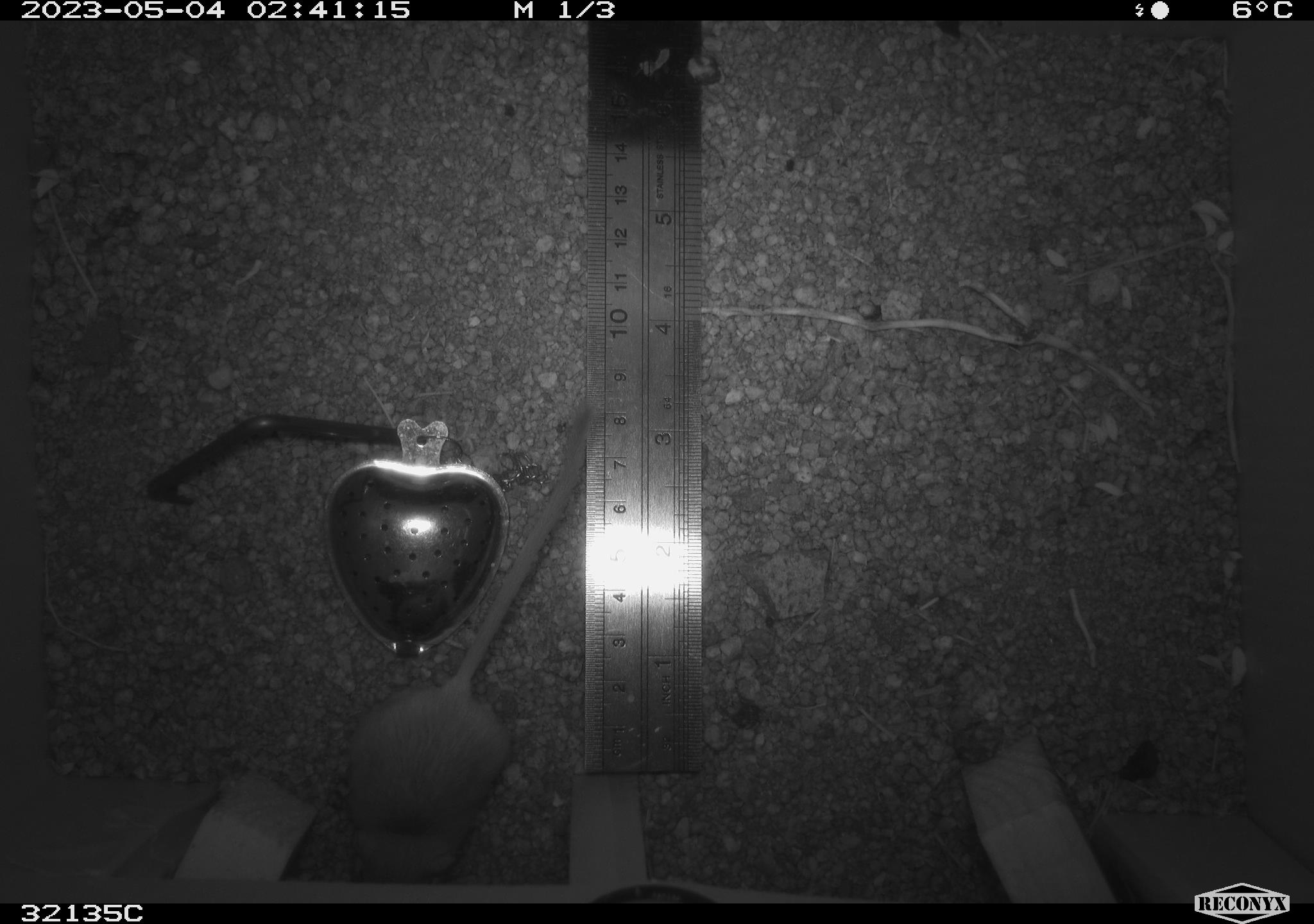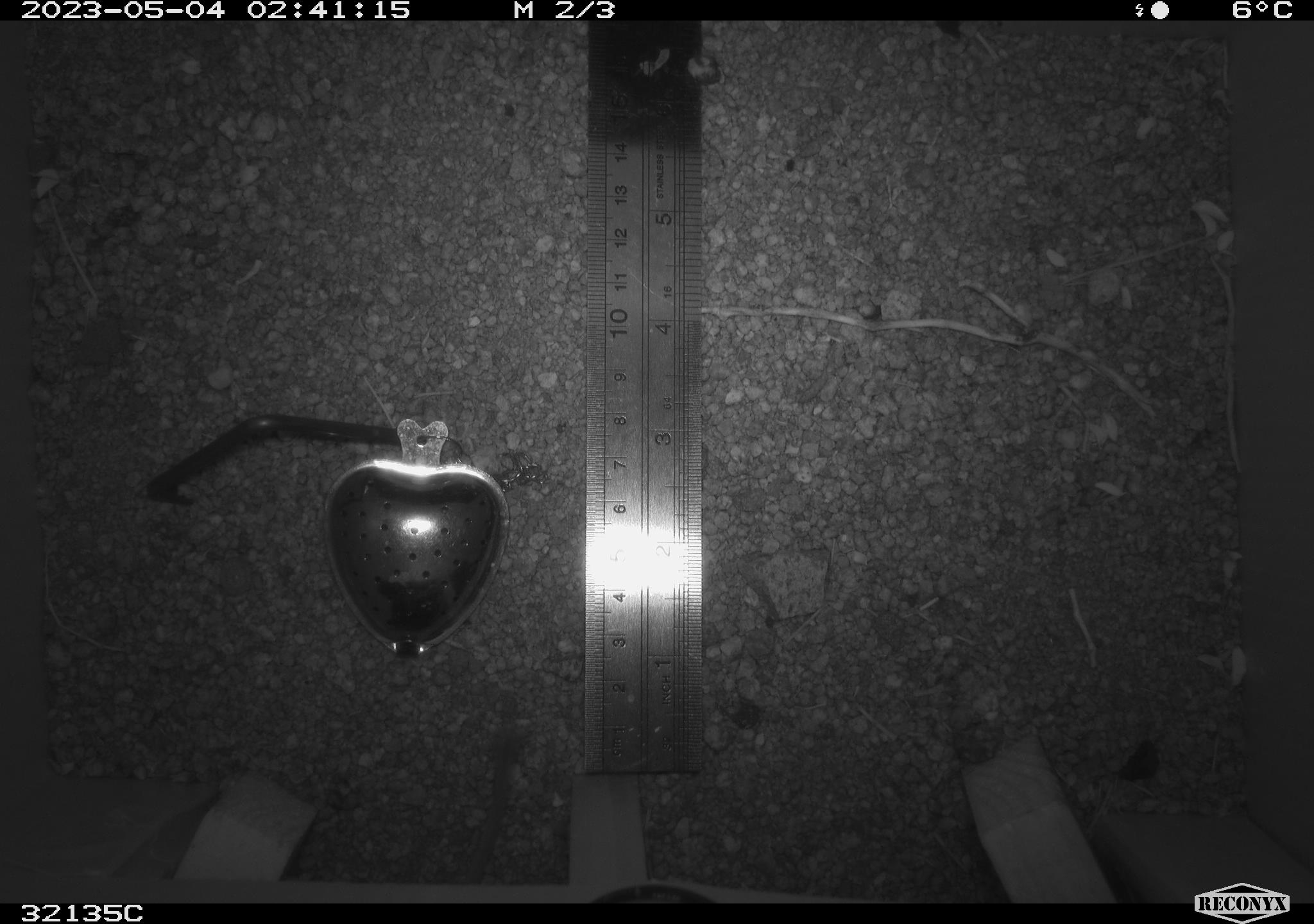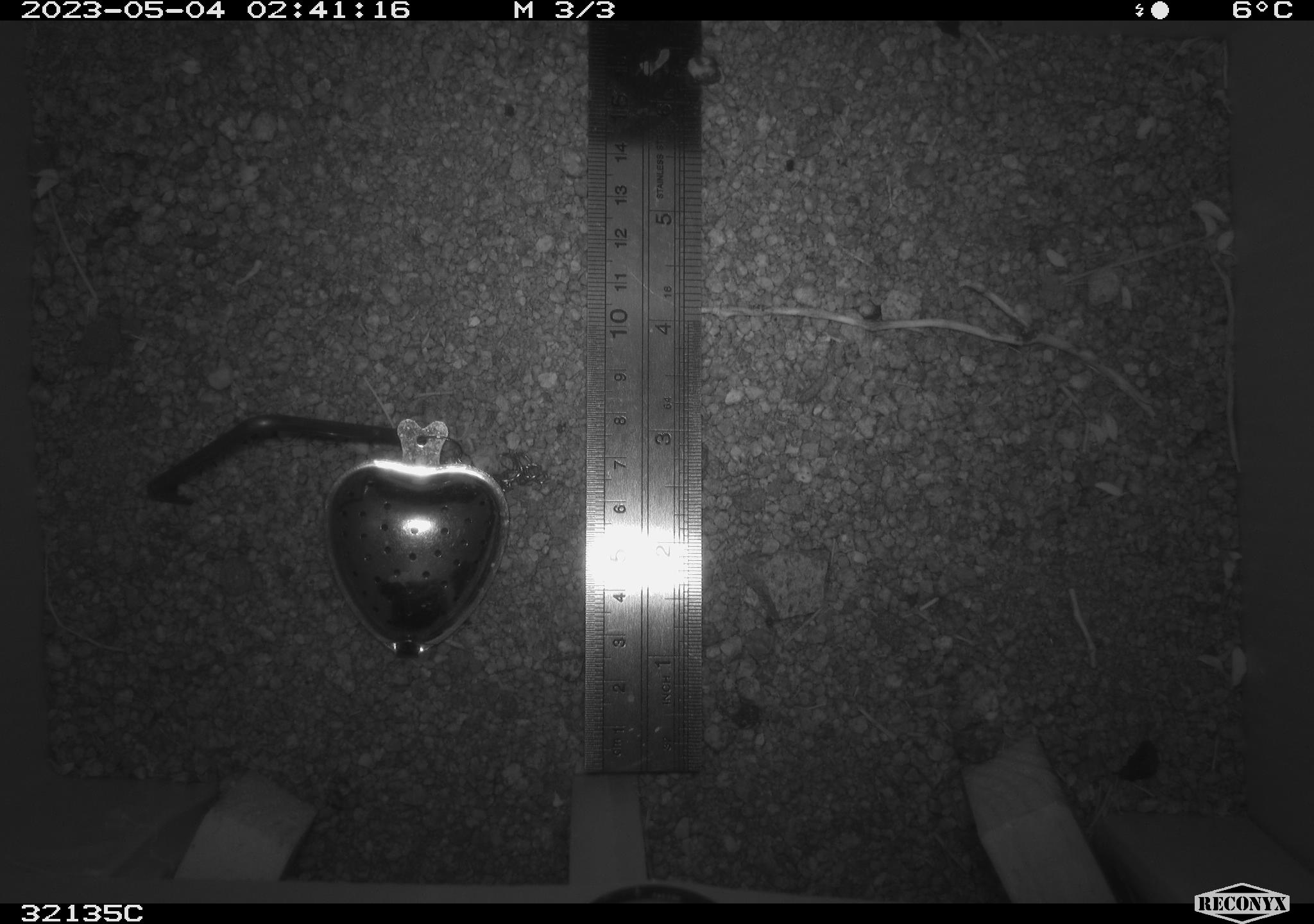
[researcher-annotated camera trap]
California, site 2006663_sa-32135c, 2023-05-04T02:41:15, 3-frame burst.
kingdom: Animalia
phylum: Chordata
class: Mammalia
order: Rodentia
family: Heteromyidae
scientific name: Heteromyidae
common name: kangaroo rats and pocket mice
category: heteromyidae family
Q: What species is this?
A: Heteromyidae family (kangaroo rats and pocket mice) (Heteromyidae).